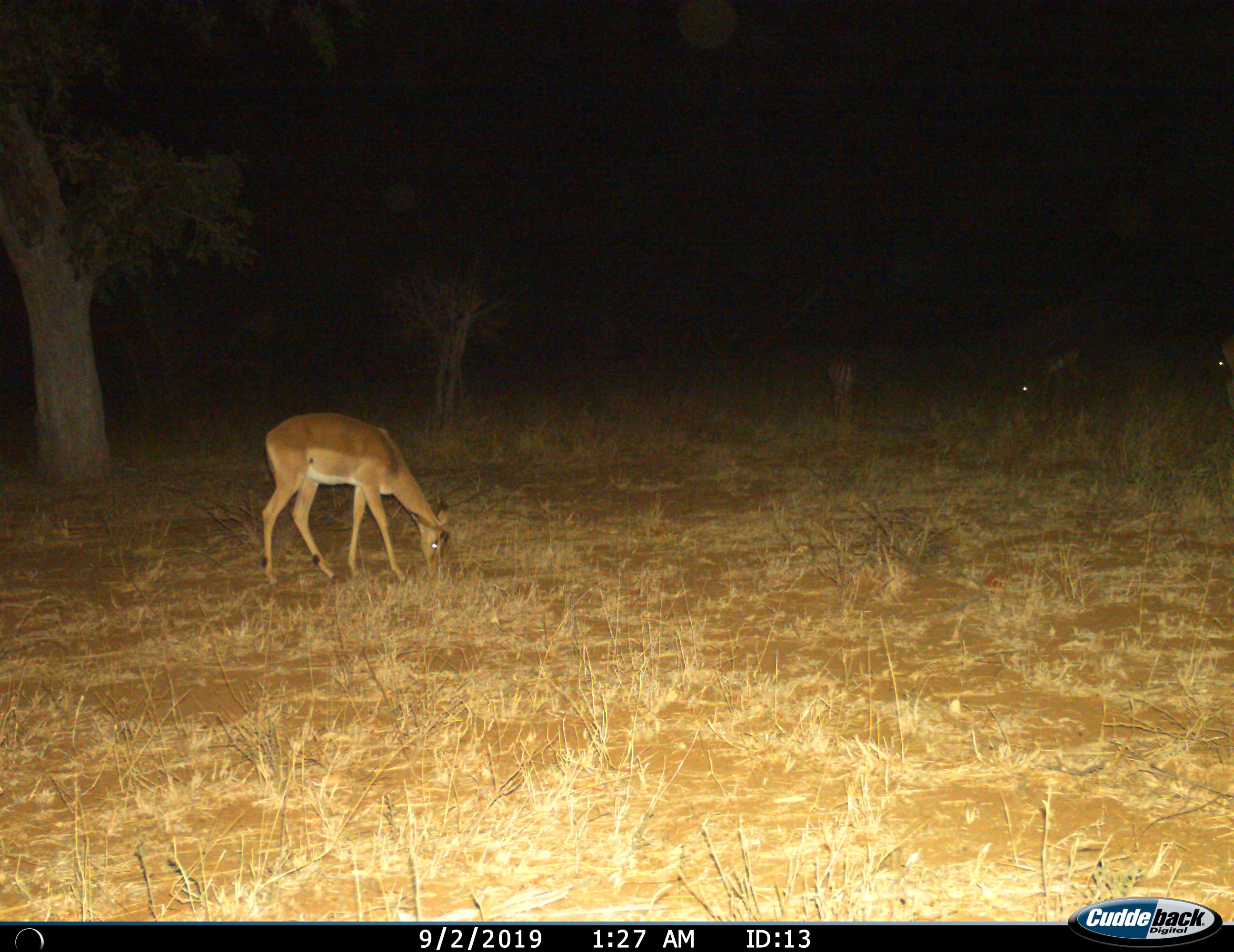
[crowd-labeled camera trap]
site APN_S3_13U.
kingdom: Animalia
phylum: Chordata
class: Mammalia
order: Artiodactyla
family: Bovidae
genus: Aepyceros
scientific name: Aepyceros melampus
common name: impala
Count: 3.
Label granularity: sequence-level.